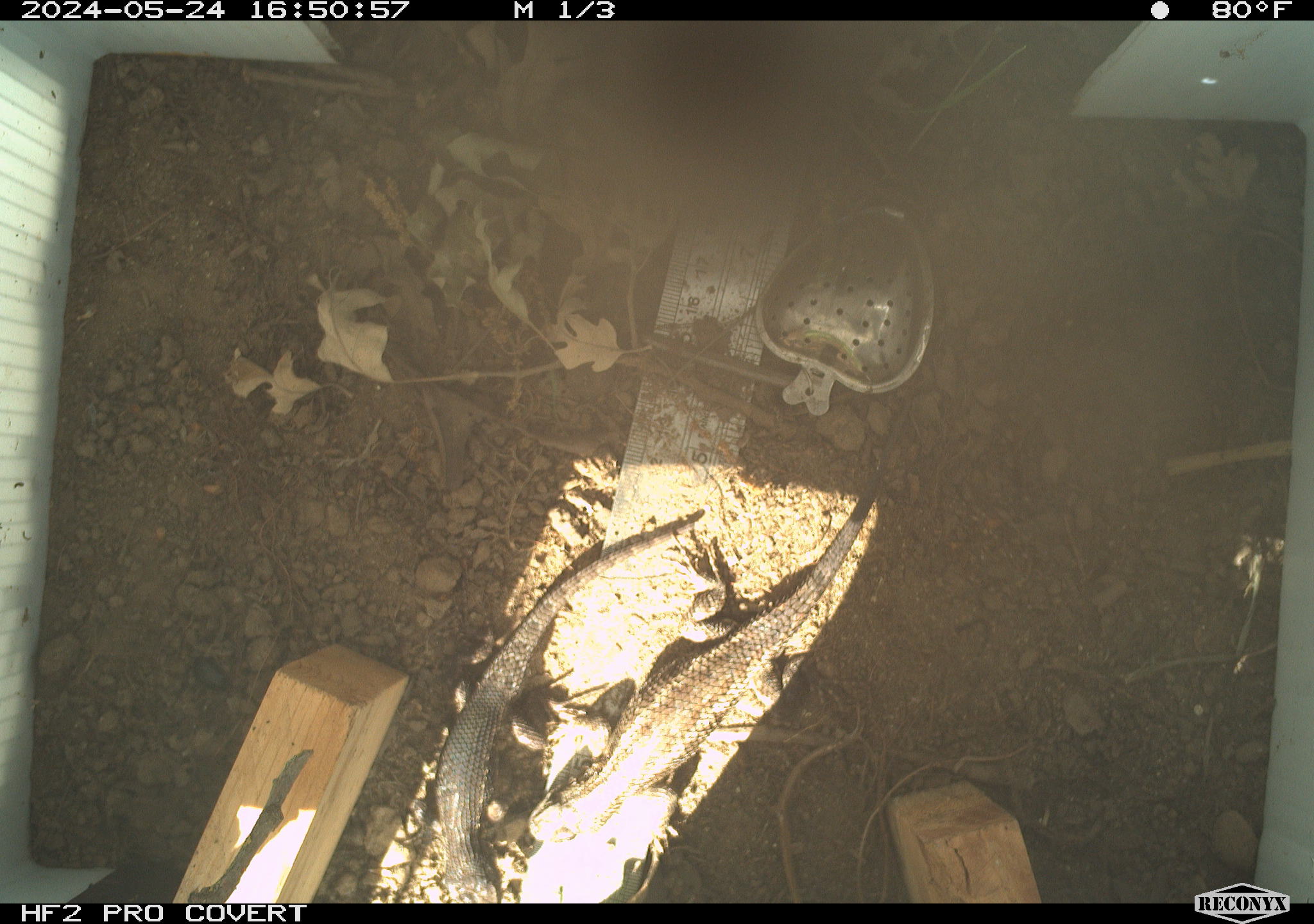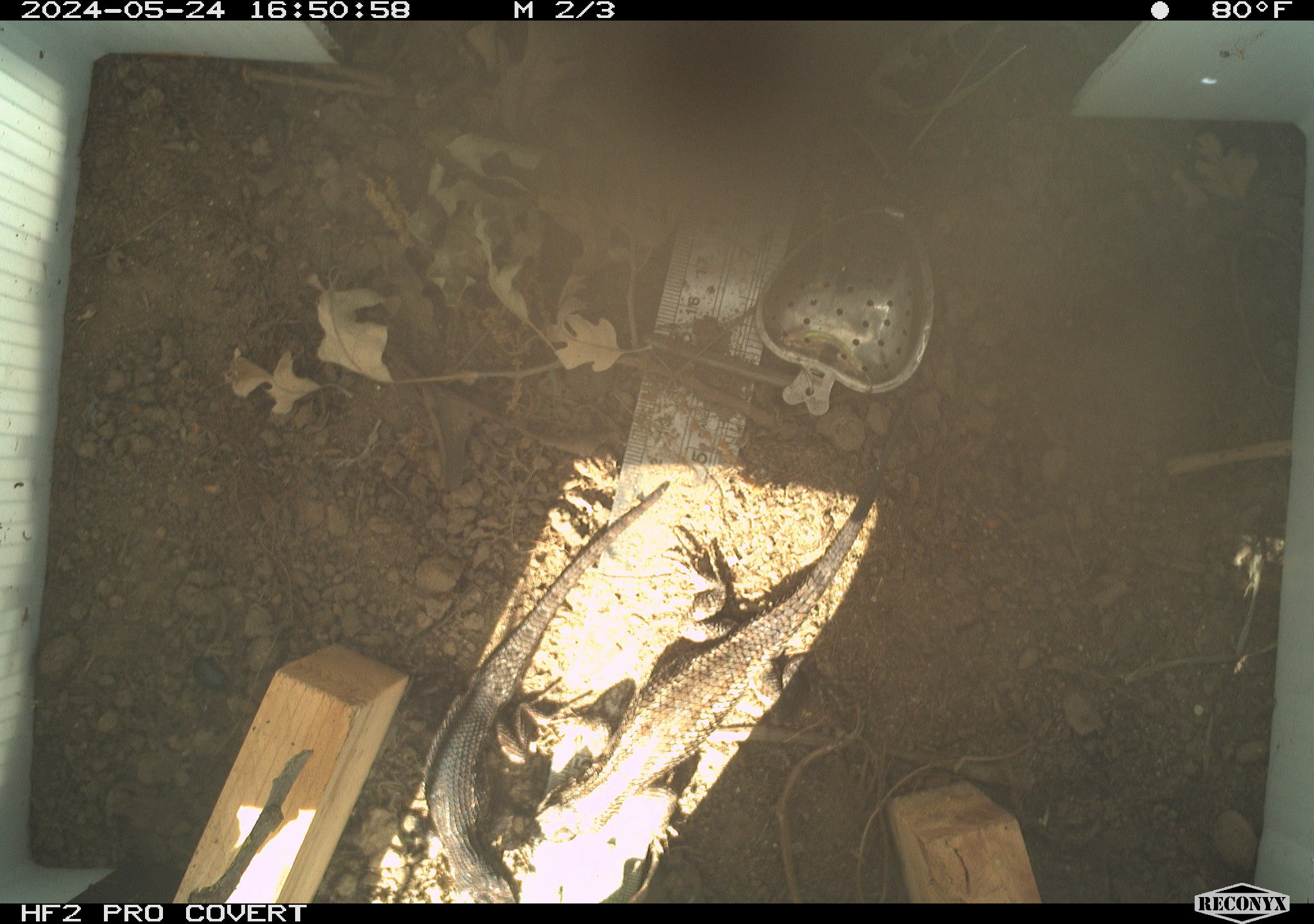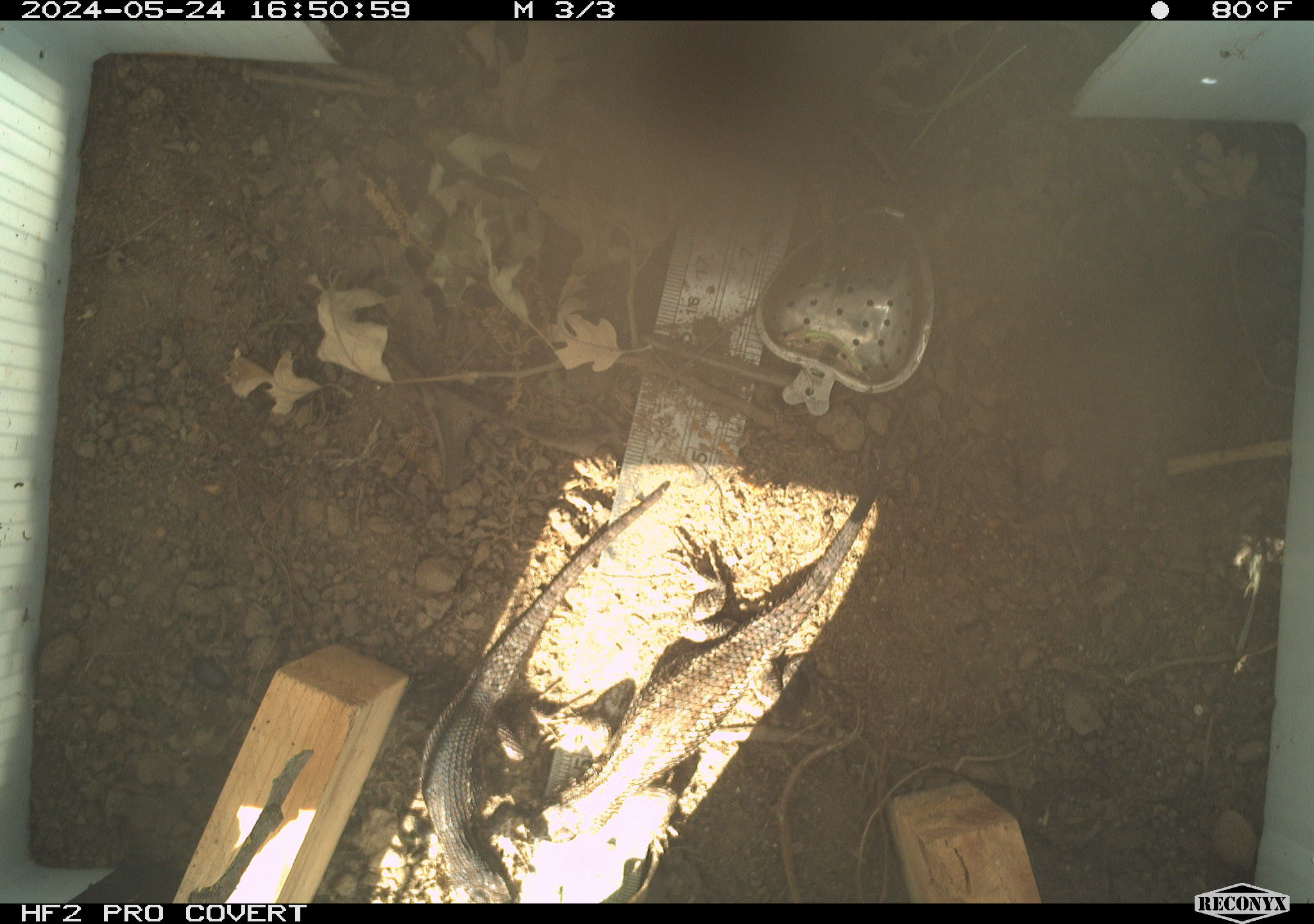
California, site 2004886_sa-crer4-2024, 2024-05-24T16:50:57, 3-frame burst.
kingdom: Animalia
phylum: Chordata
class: Reptilia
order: Squamata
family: Phrynosomatidae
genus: Sceloporus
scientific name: Sceloporus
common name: spiny lizards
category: sceloporus species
Sceloporus species (spiny lizards) (Sceloporus).